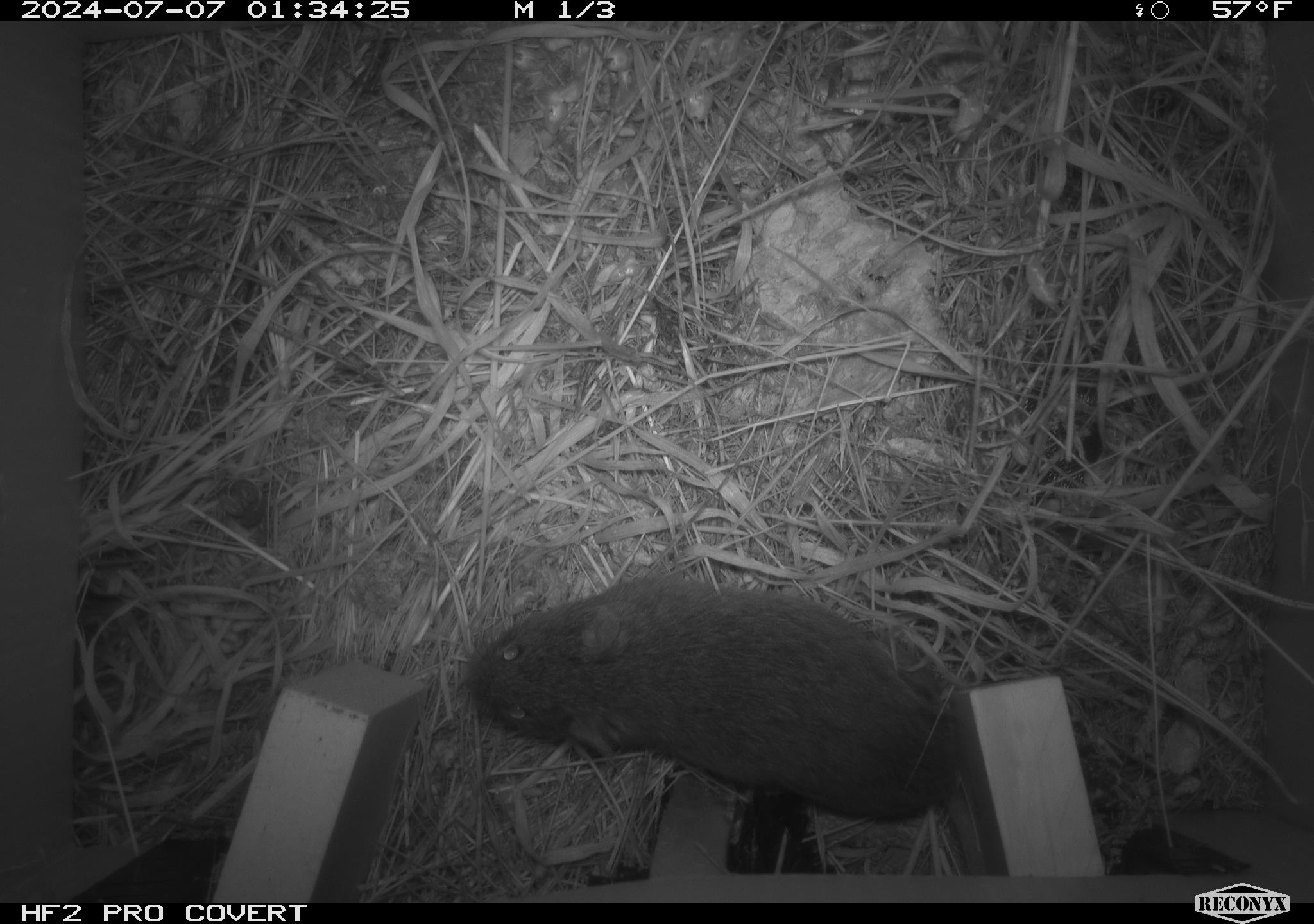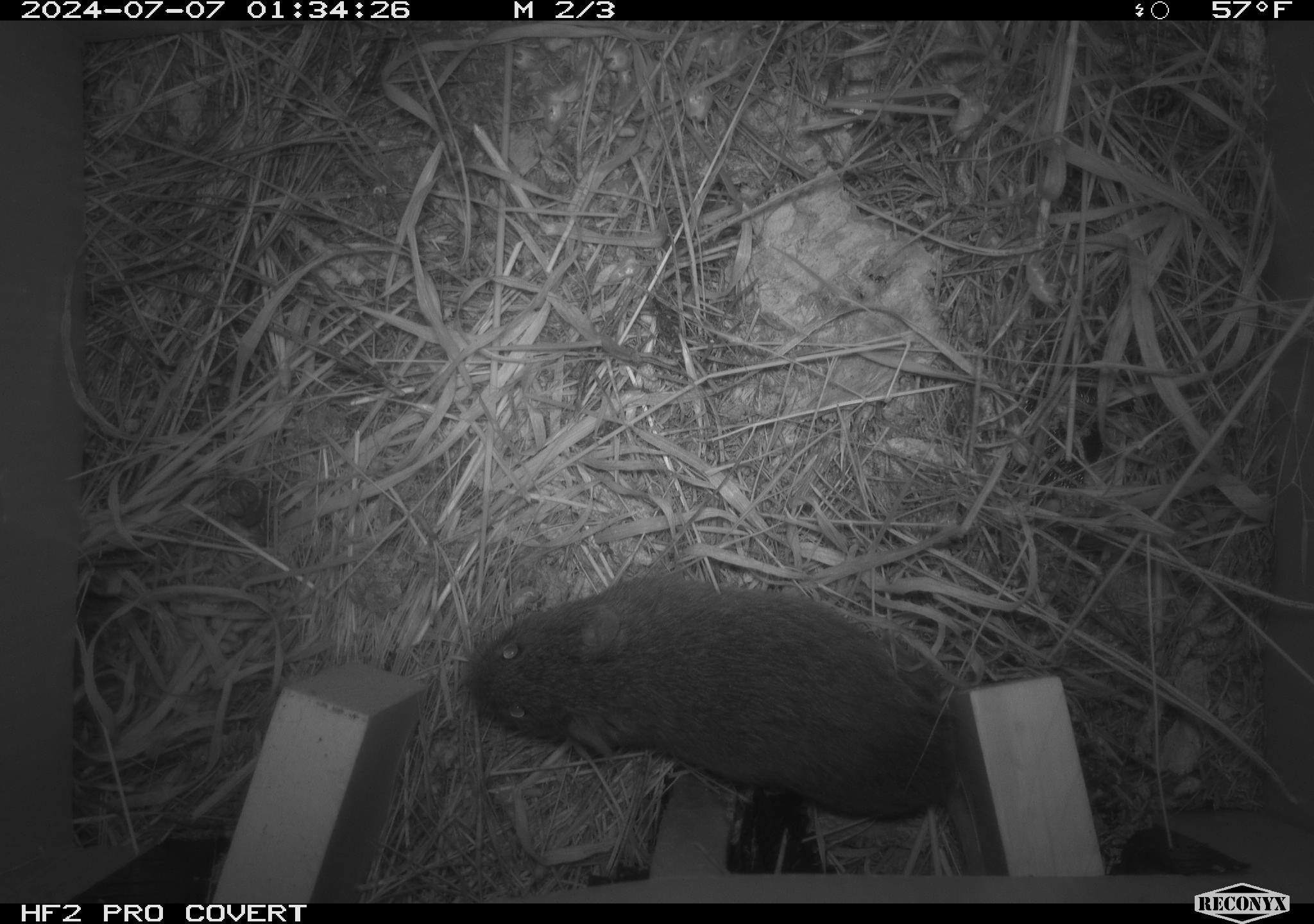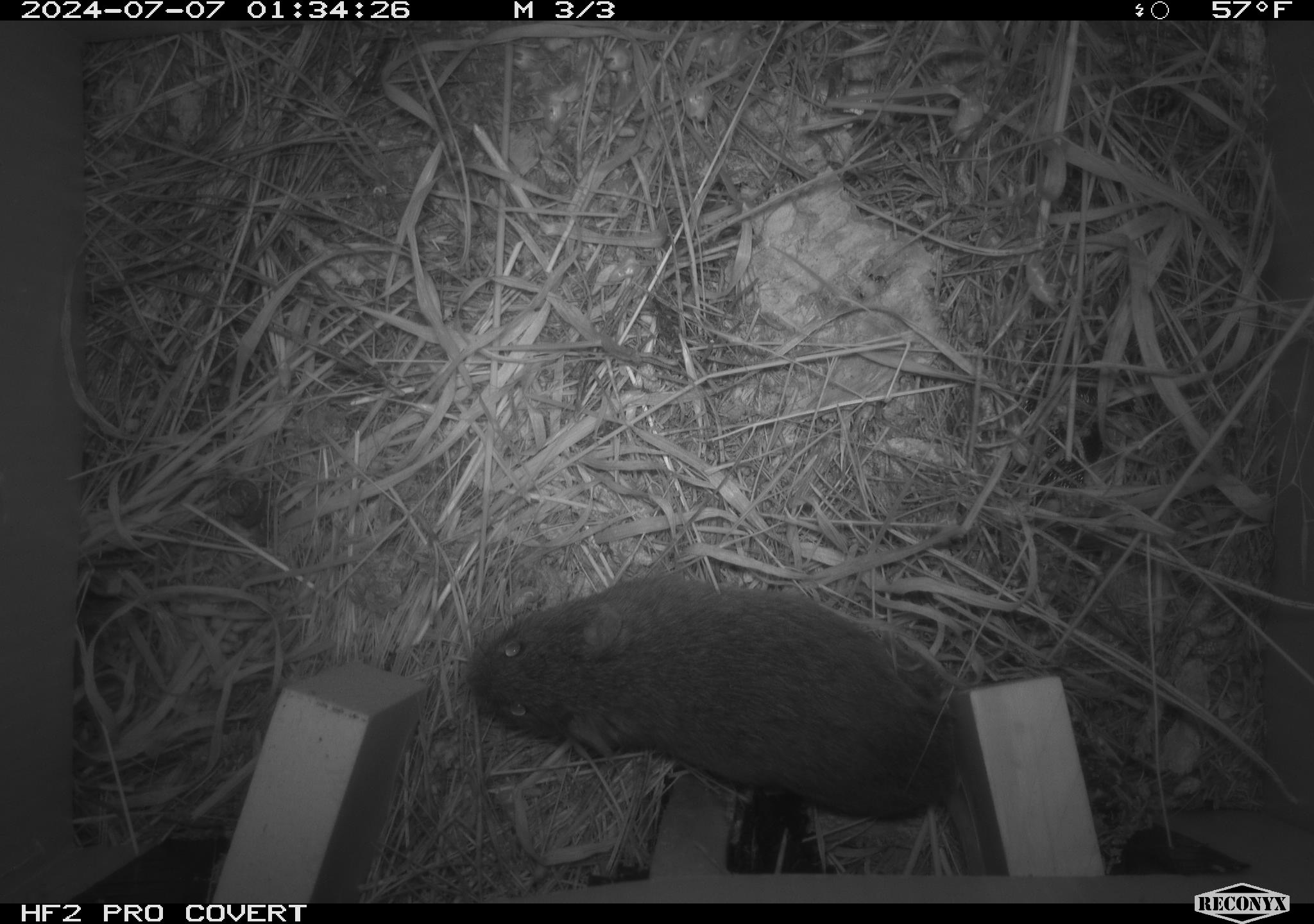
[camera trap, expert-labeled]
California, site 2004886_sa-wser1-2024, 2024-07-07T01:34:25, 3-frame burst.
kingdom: Animalia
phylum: Chordata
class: Mammalia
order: Rodentia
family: Cricetidae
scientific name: Arvicolinae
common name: voles, lemmings, and muskrats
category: arvicolinae subfamily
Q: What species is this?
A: Arvicolinae subfamily (voles, lemmings, and muskrats) (Arvicolinae).